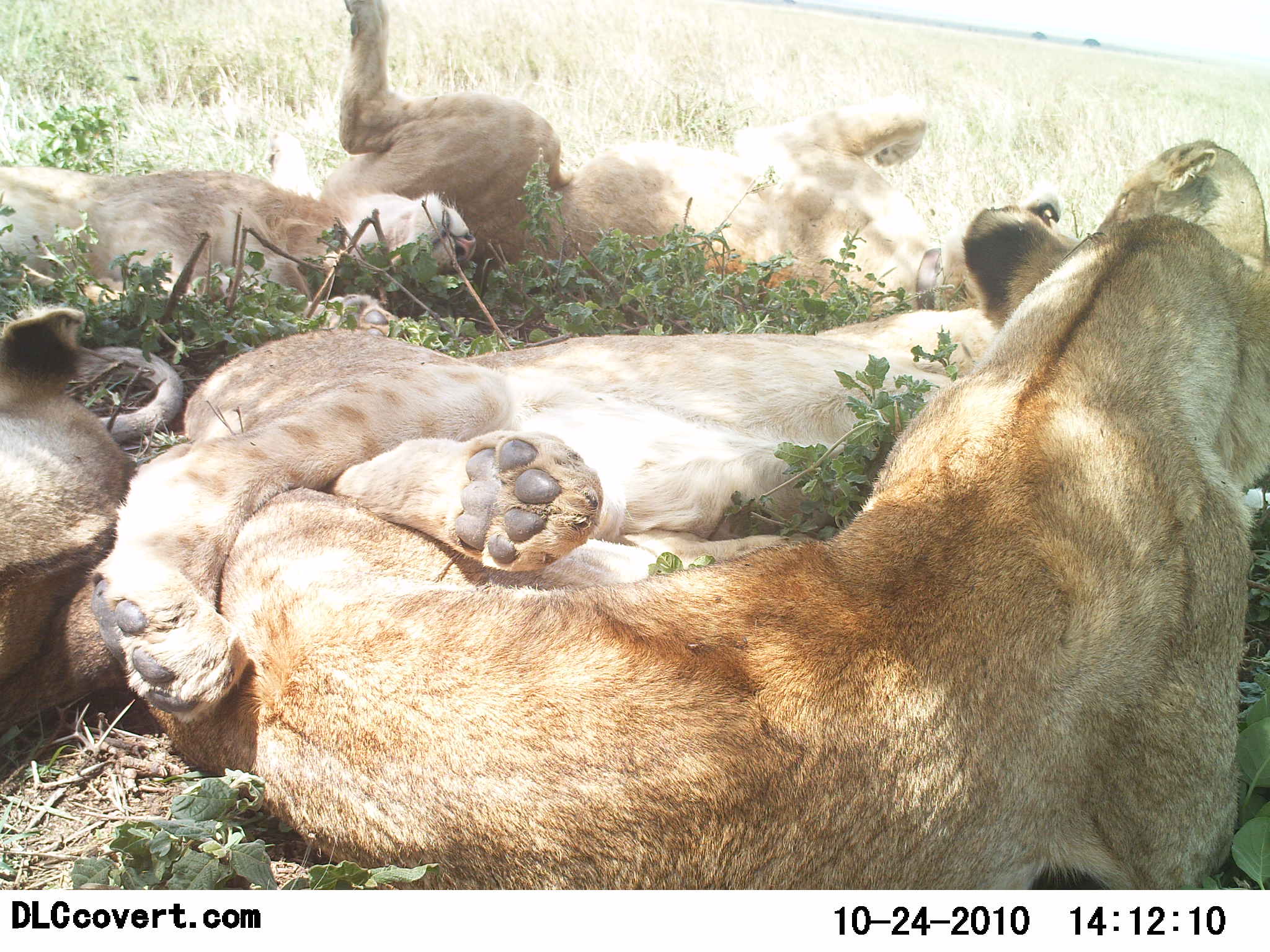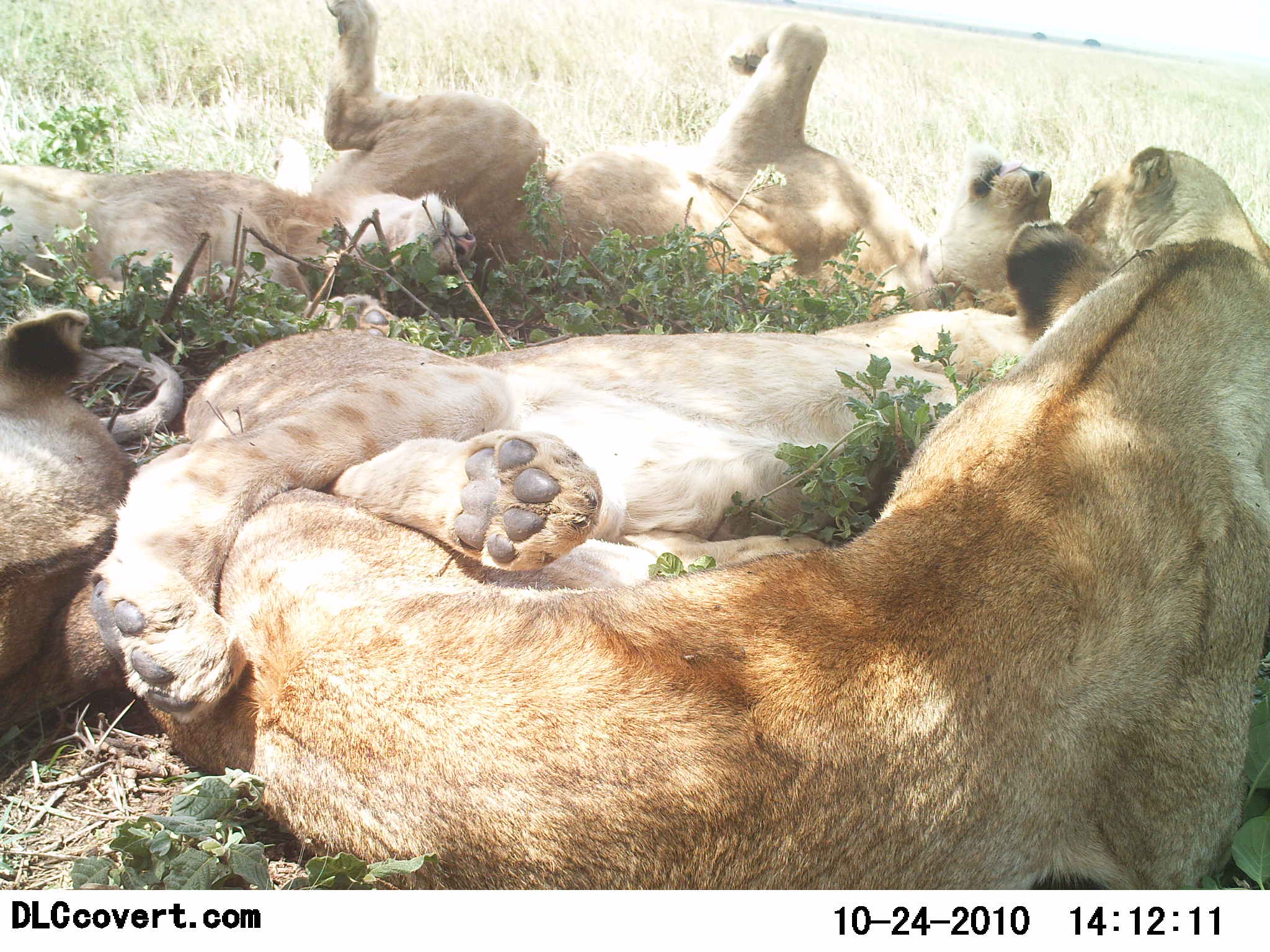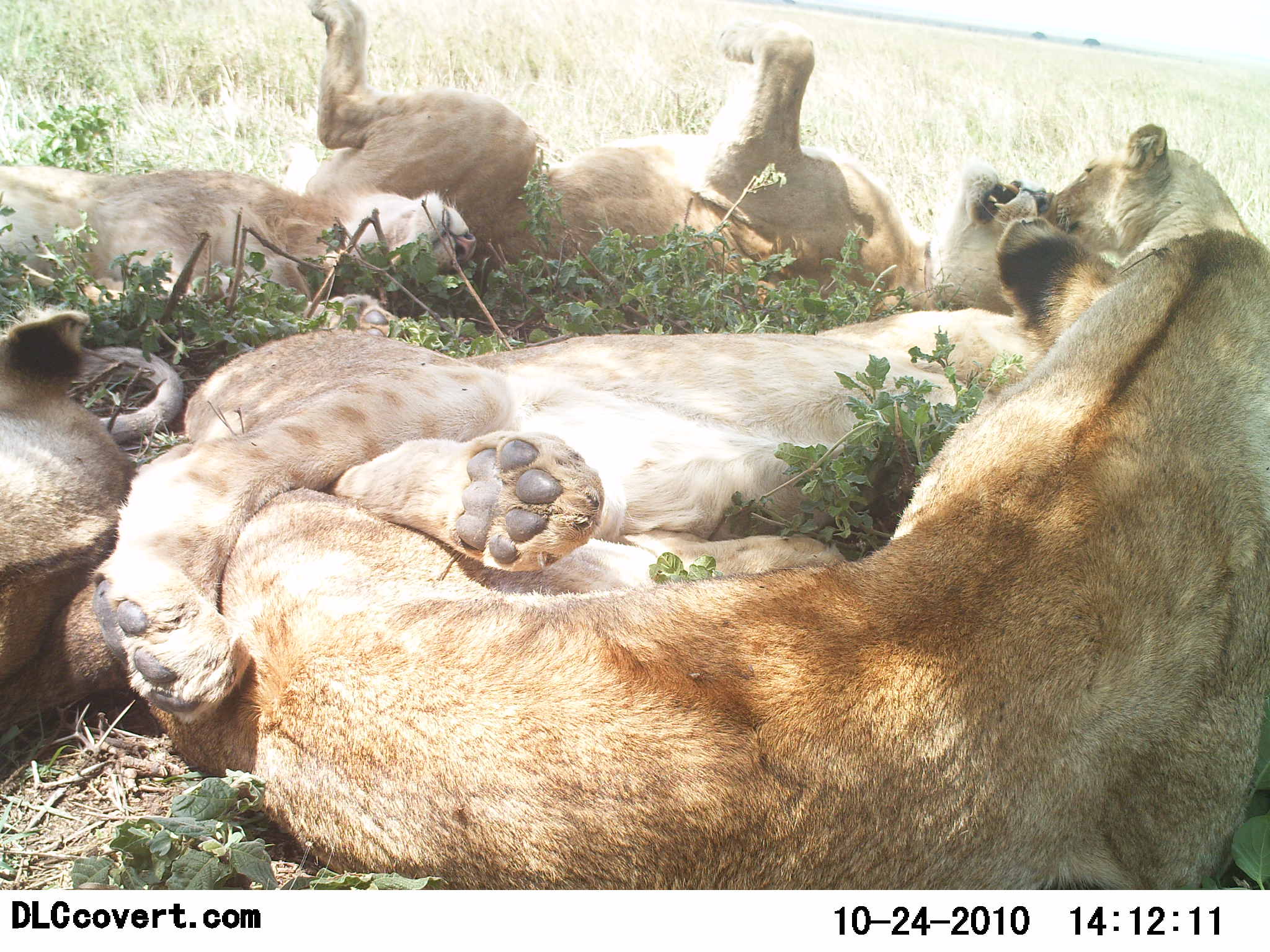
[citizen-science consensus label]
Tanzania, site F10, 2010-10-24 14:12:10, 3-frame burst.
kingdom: Animalia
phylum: Chordata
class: Mammalia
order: Carnivora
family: Felidae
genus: Panthera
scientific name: Panthera leo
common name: lion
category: lionfemale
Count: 5.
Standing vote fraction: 0%.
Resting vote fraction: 100%.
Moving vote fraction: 0%.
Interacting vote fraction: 31%.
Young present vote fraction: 31%.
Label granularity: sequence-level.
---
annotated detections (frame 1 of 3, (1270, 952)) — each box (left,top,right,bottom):
animal: (145,209,1268,891); (90,309,1030,741); (321,0,1061,313); (0,159,480,342); (0,304,186,735); (967,139,1269,356)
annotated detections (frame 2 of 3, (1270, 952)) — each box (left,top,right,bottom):
animal: (0,223,1269,892); (89,306,1032,734); (323,0,1052,318); (0,160,475,339); (0,306,183,733); (1016,147,1270,346)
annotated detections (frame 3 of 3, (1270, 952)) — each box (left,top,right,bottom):
animal: (0,225,1269,889); (92,217,1117,727); (303,0,1051,315); (0,161,476,337); (0,300,183,733); (993,125,1258,284)